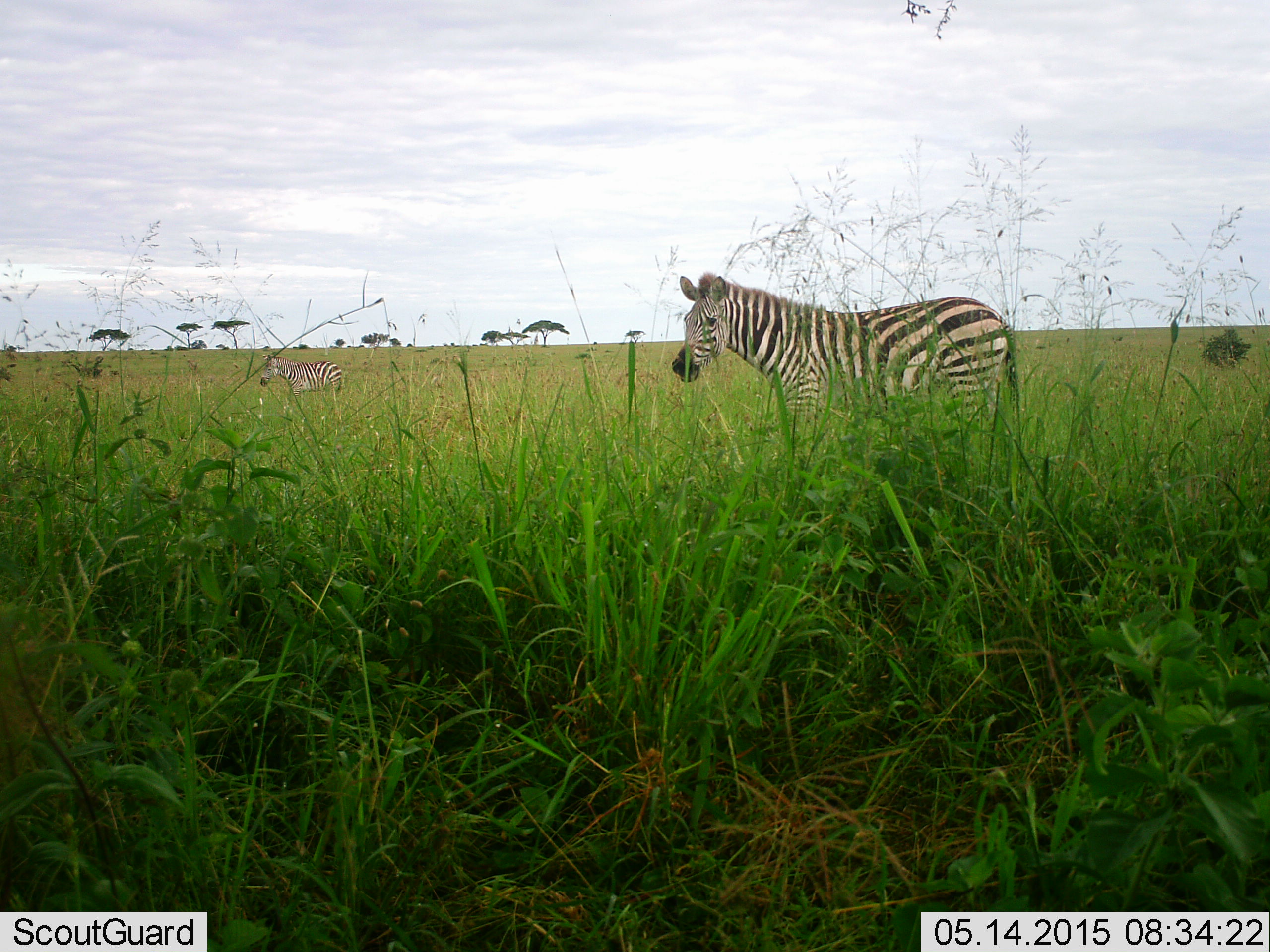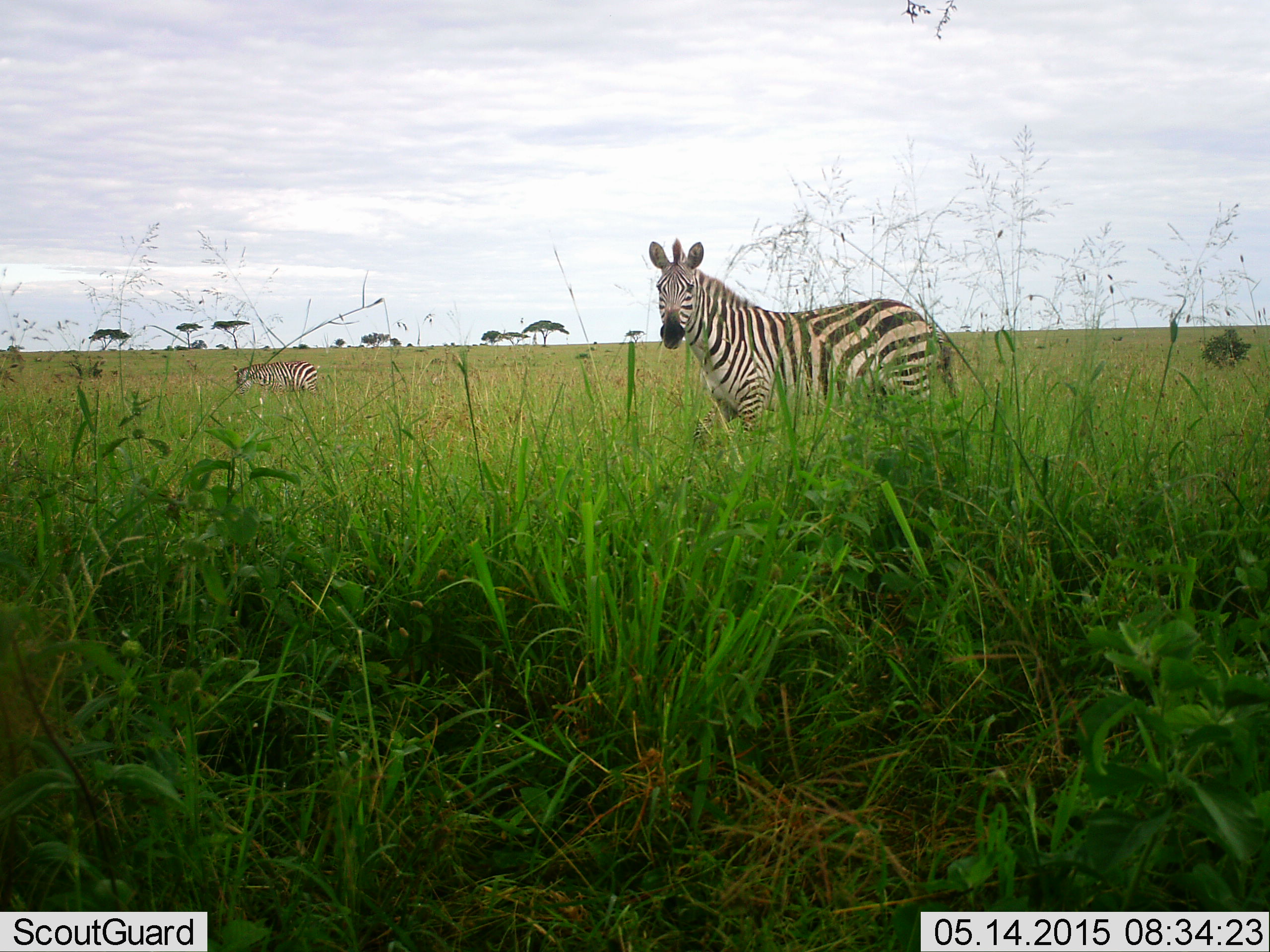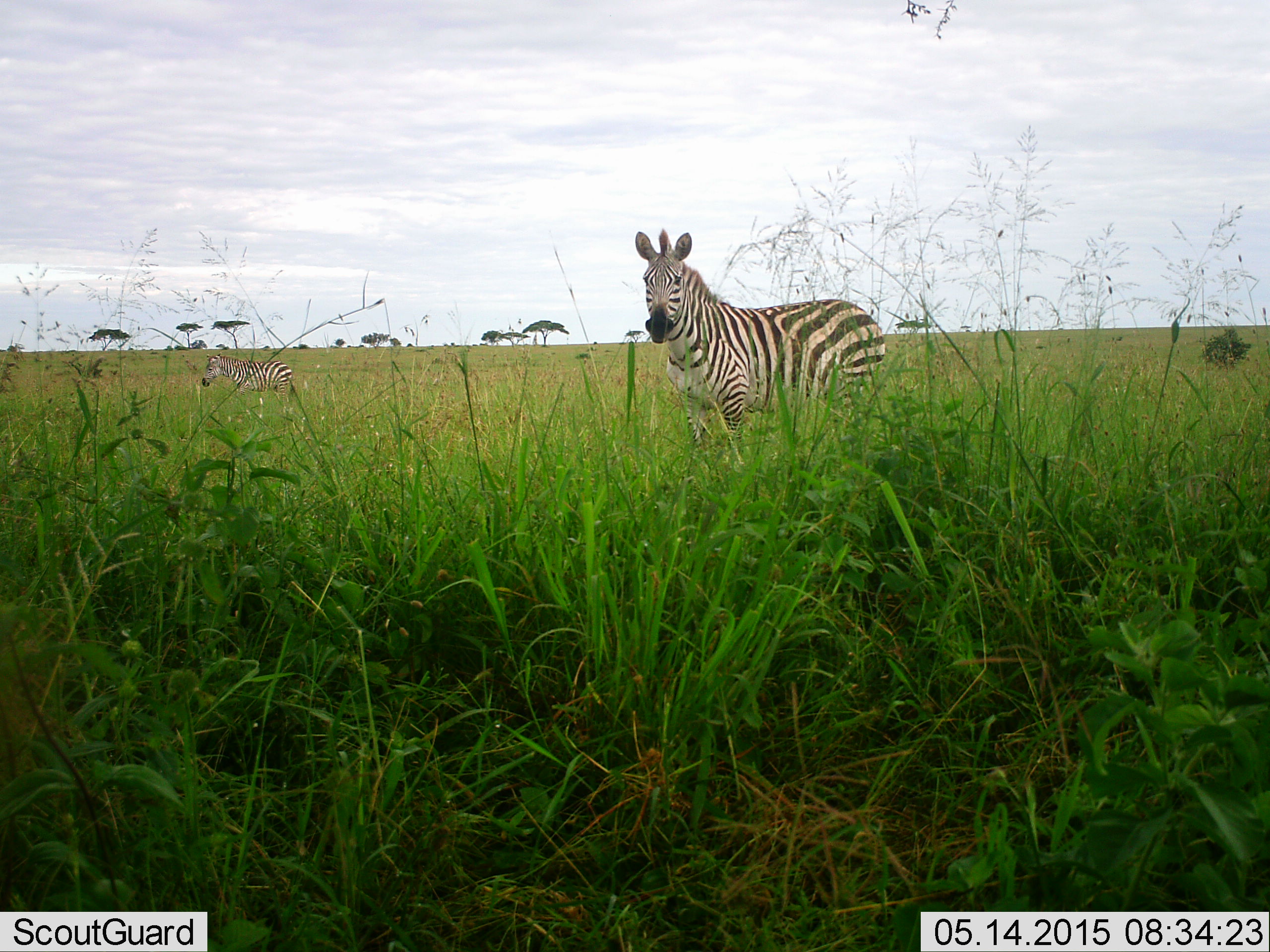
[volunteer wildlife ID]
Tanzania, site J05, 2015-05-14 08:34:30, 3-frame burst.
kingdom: Animalia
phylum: Chordata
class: Mammalia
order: Perissodactyla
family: Equidae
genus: Equus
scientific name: Equus quagga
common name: plains zebra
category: zebra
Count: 2.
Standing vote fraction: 50%.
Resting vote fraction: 0%.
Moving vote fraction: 70%.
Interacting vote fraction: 0%.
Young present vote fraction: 0%.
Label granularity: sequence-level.